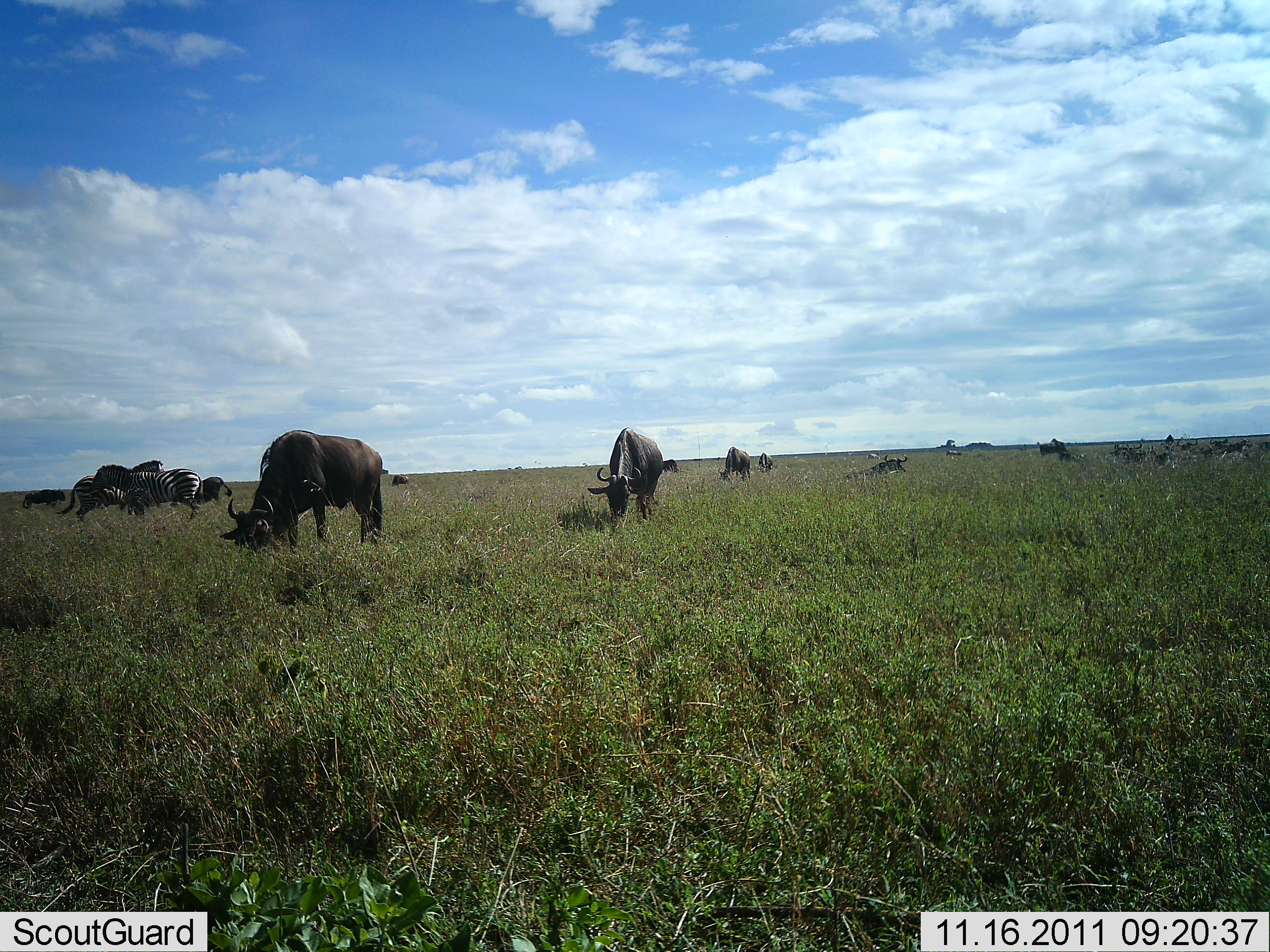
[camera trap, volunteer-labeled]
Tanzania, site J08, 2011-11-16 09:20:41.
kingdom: Animalia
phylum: Chordata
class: Mammalia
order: Artiodactyla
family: Bovidae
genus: Connochaetes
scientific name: Connochaetes taurinus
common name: blue wildebeest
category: wildebeest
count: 7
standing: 25%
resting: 8%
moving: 17%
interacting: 0%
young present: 0%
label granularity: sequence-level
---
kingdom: Animalia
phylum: Chordata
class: Mammalia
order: Perissodactyla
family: Equidae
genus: Equus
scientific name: Equus quagga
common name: plains zebra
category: zebra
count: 3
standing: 82%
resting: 18%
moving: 9%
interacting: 9%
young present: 0%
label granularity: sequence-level